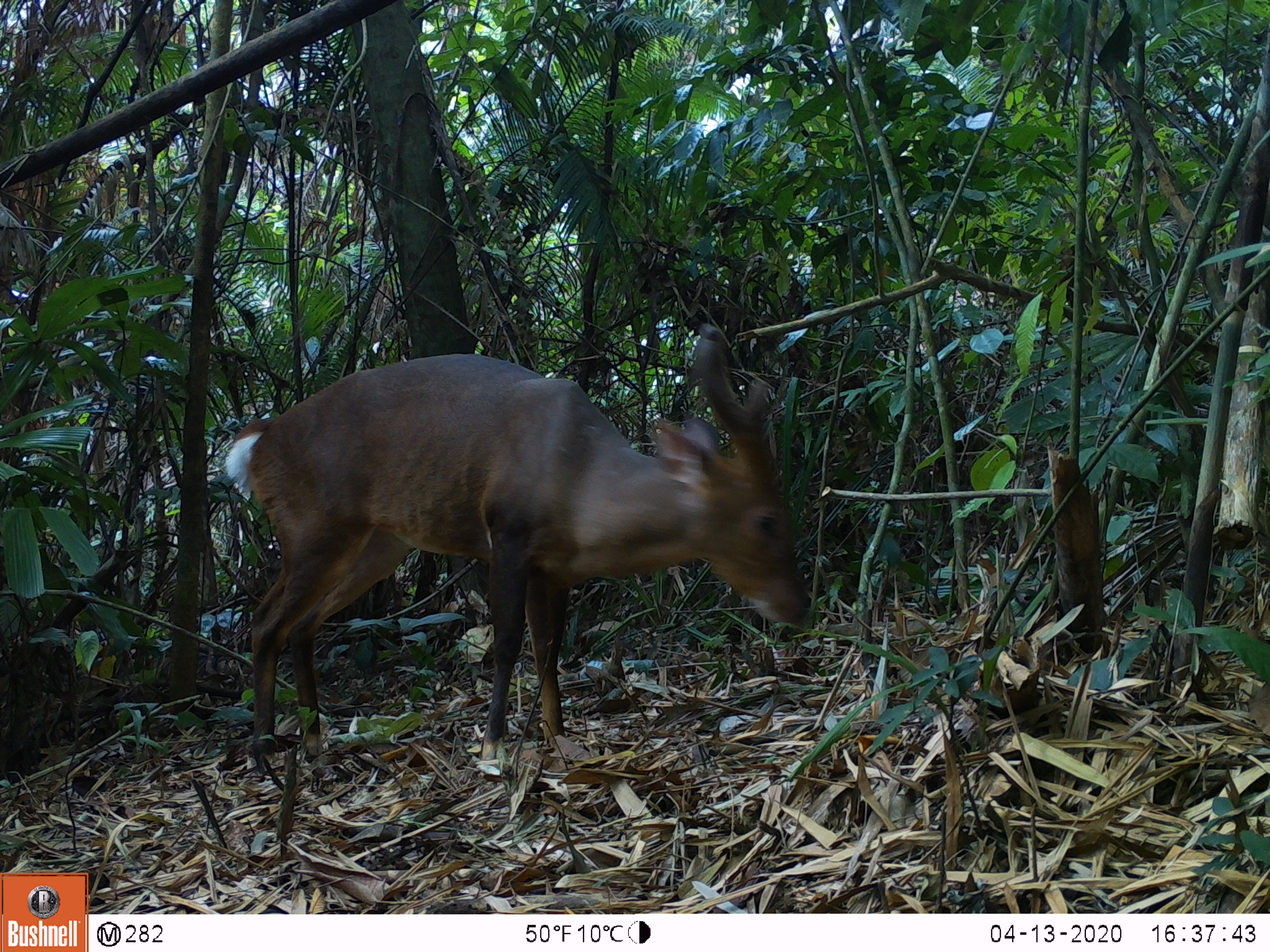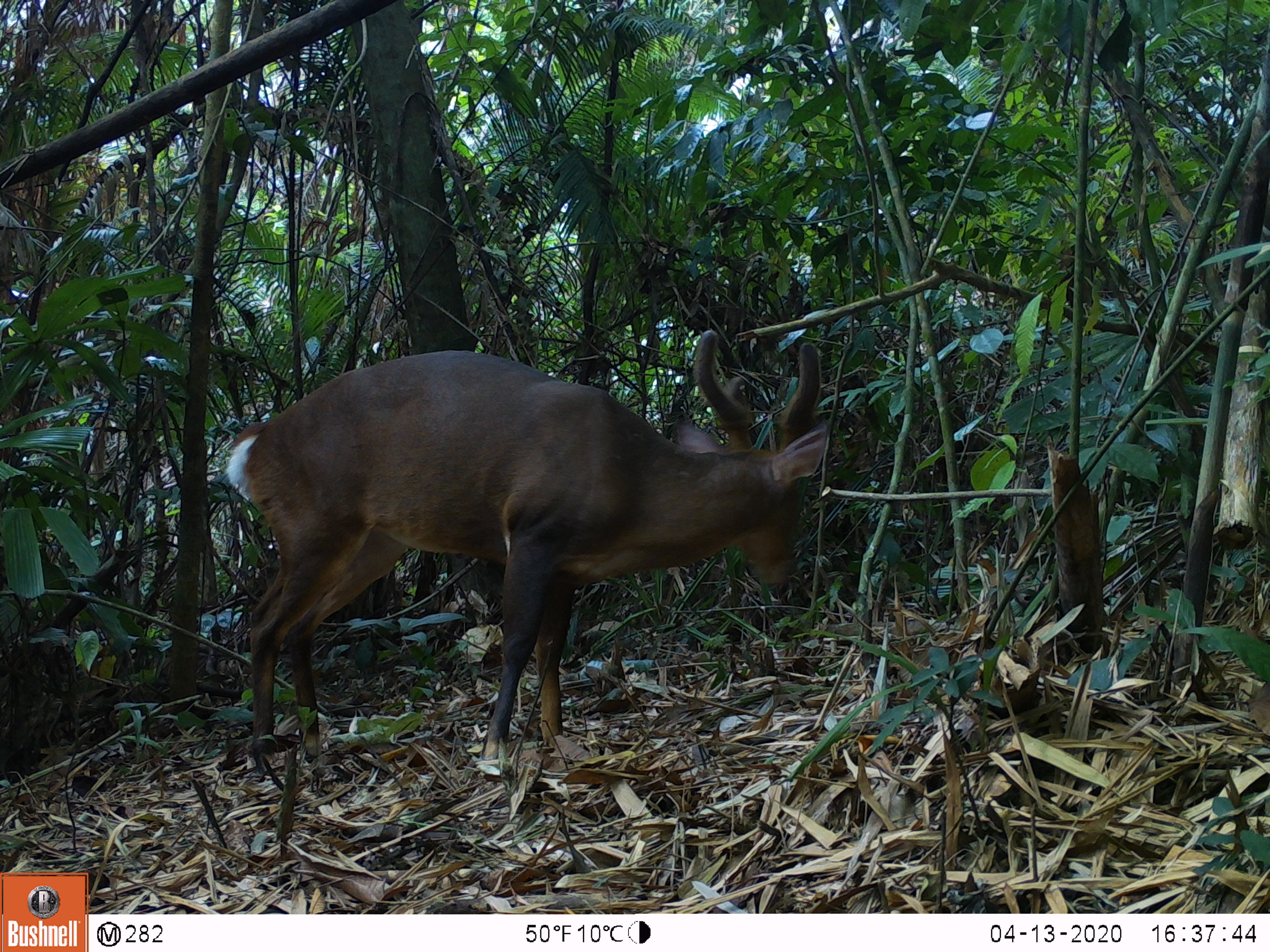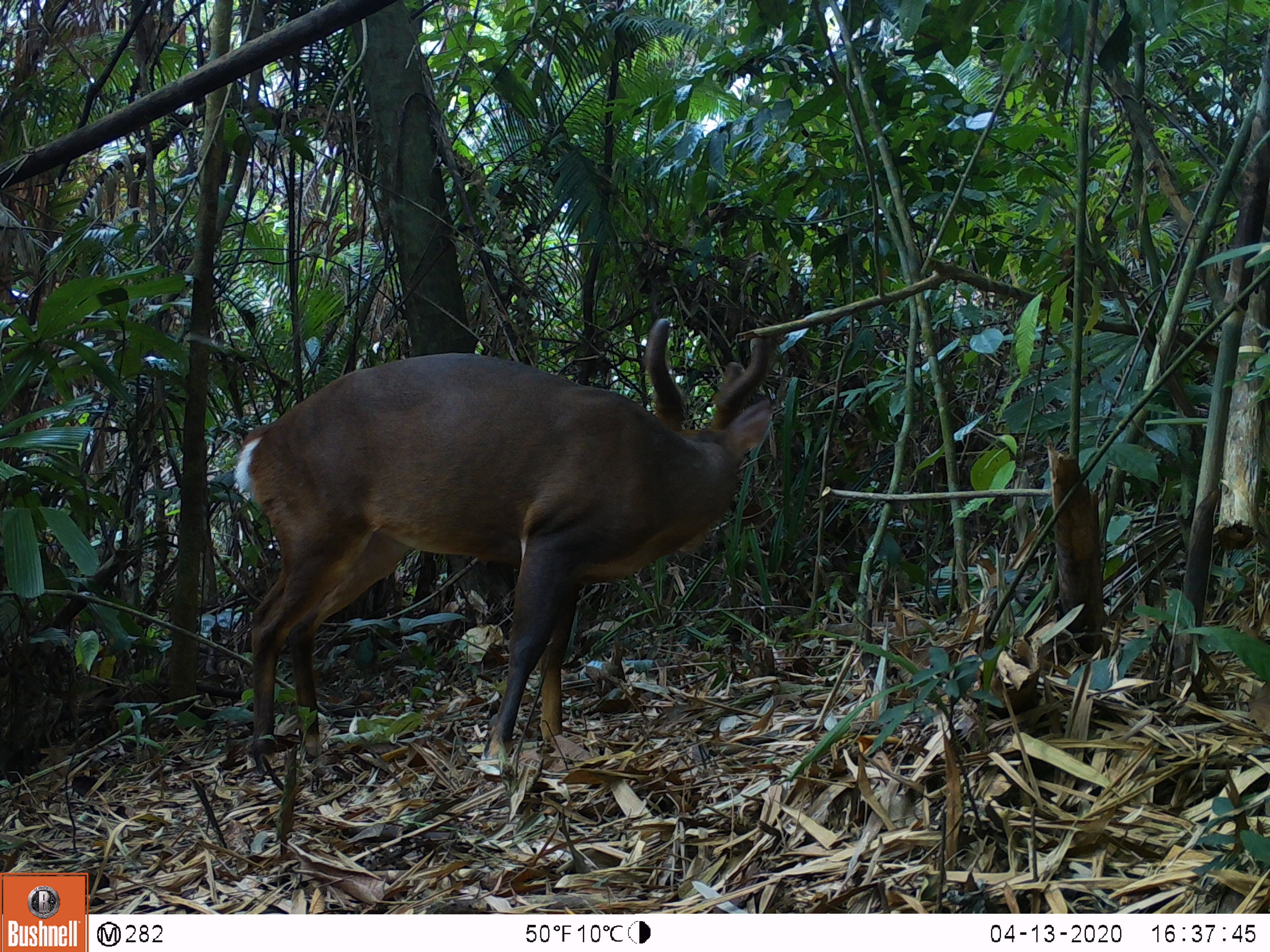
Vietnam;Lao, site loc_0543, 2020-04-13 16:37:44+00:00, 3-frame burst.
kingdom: Animalia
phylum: Chordata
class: Mammalia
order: Artiodactyla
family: Cervidae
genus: Muntiacus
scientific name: Muntiacus vuquangensis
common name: large-antlered muntjac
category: large antlered muntjac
Large antlered muntjac (large-antlered muntjac) (Muntiacus vuquangensis). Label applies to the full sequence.